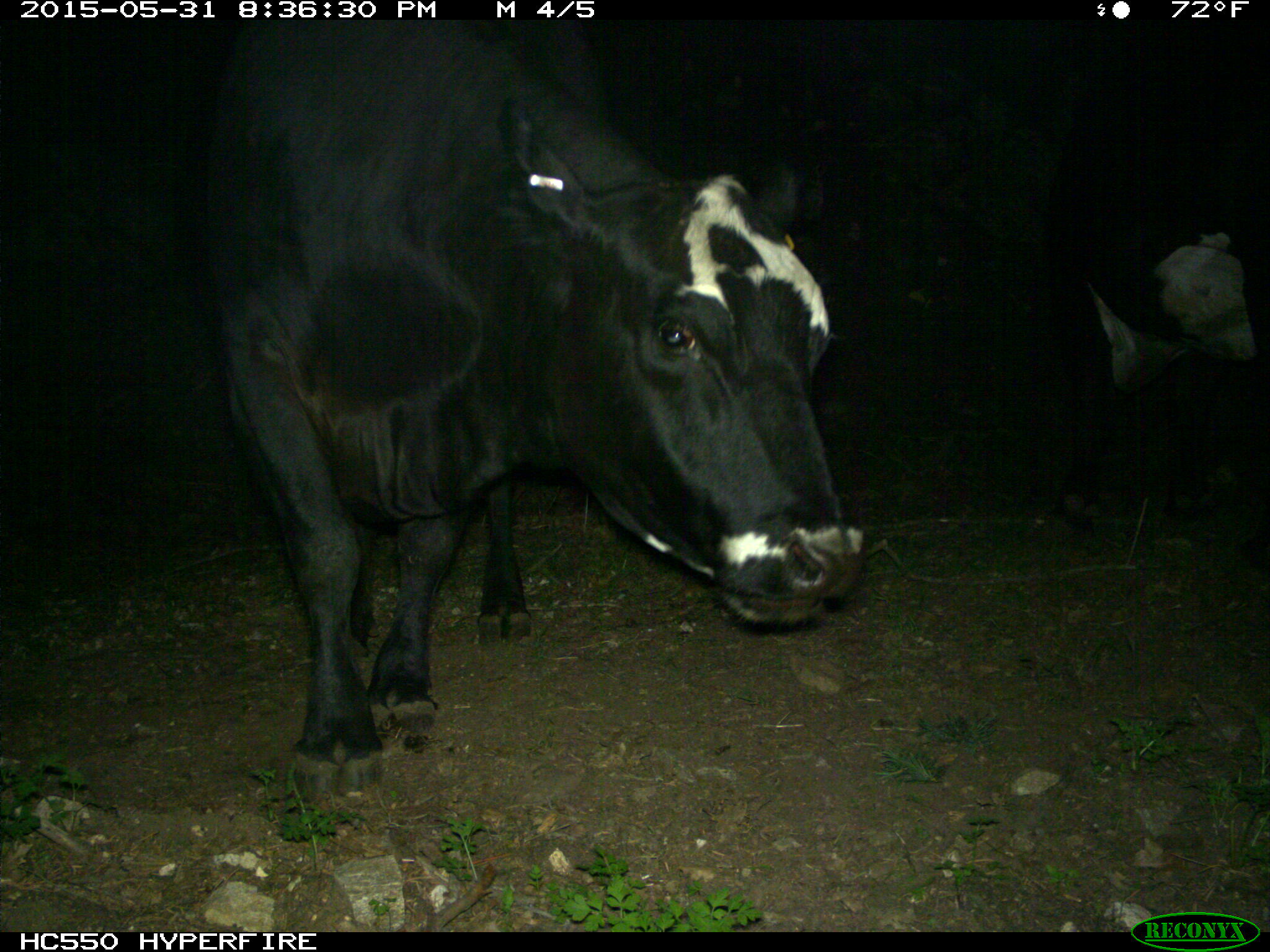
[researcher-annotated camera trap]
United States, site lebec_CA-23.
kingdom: Animalia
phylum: Chordata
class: Mammalia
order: Artiodactyla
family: Bovidae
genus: Bos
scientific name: Bos taurus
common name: domestic cow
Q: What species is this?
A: Bos taurus (domestic cow).